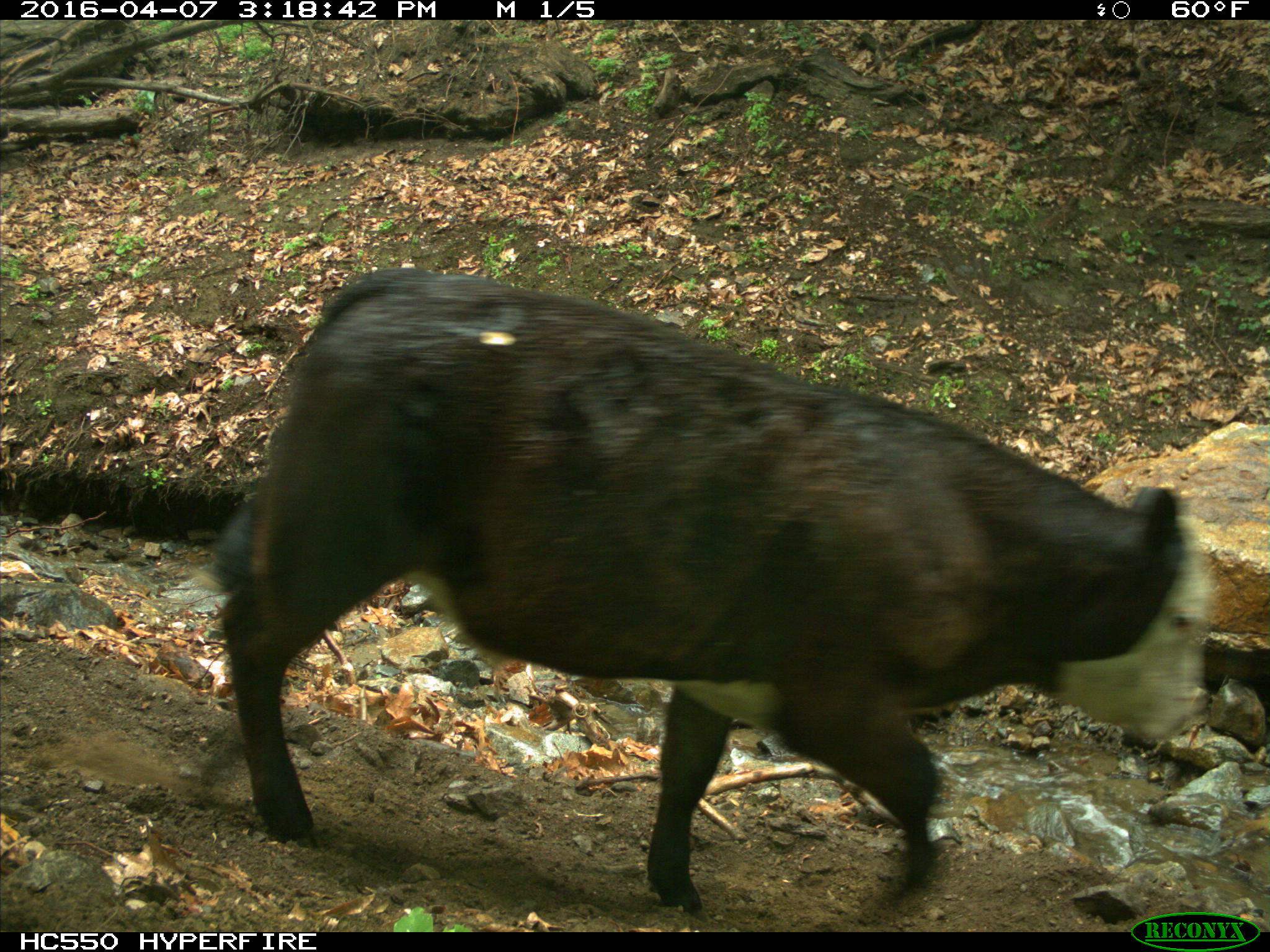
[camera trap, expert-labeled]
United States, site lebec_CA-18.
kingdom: Animalia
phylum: Chordata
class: Mammalia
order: Artiodactyla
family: Bovidae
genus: Bos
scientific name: Bos taurus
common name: domestic cow